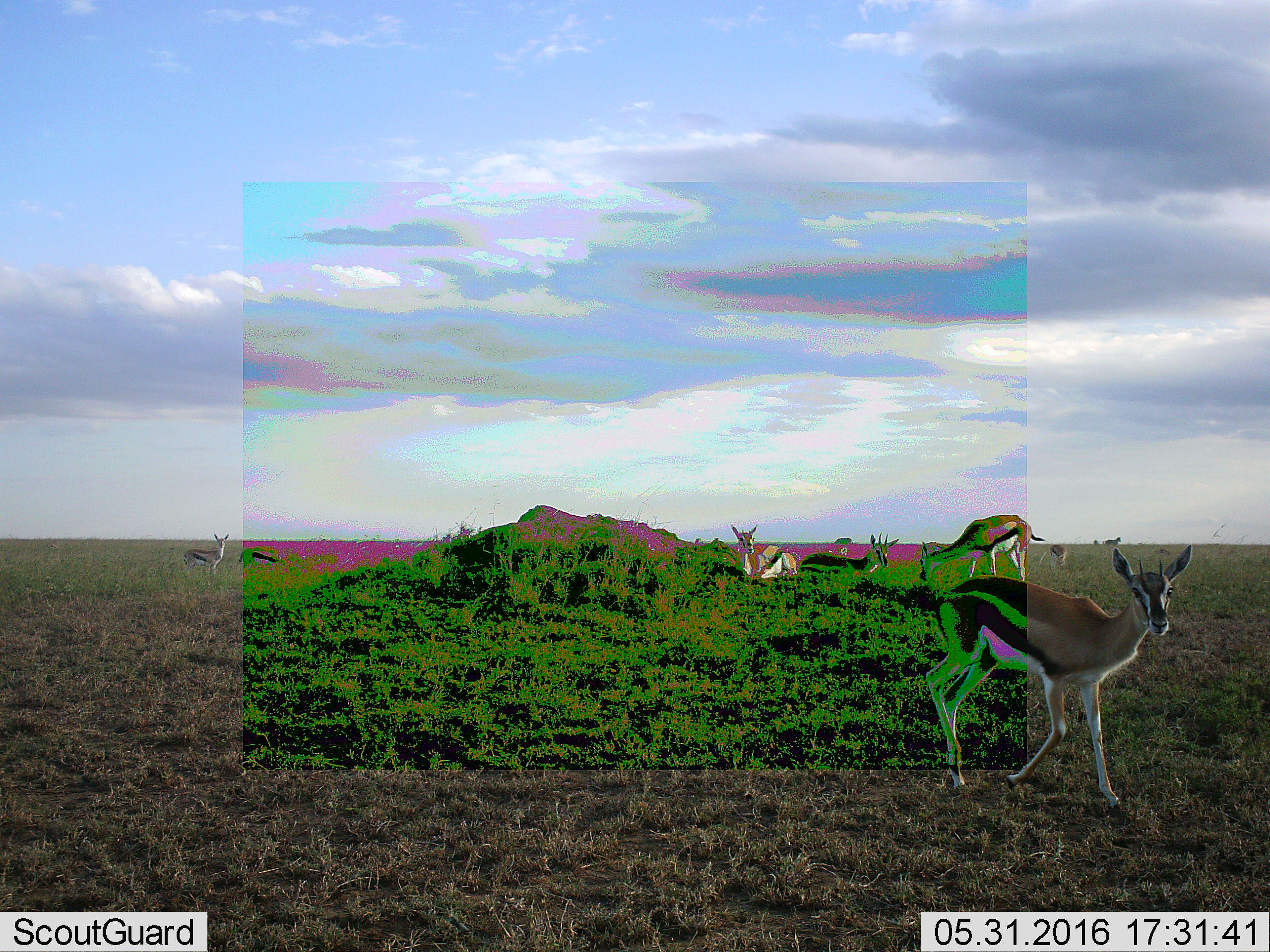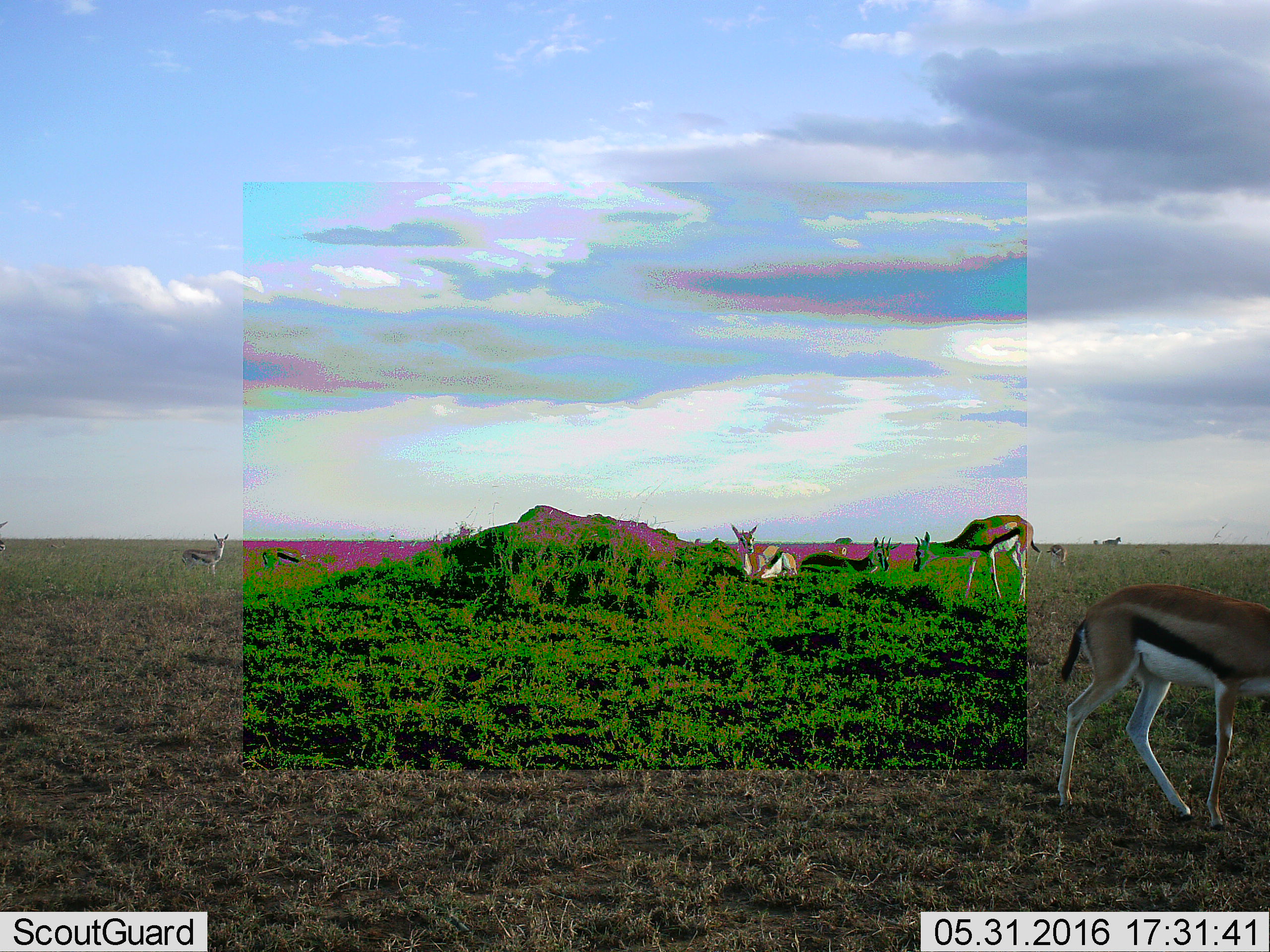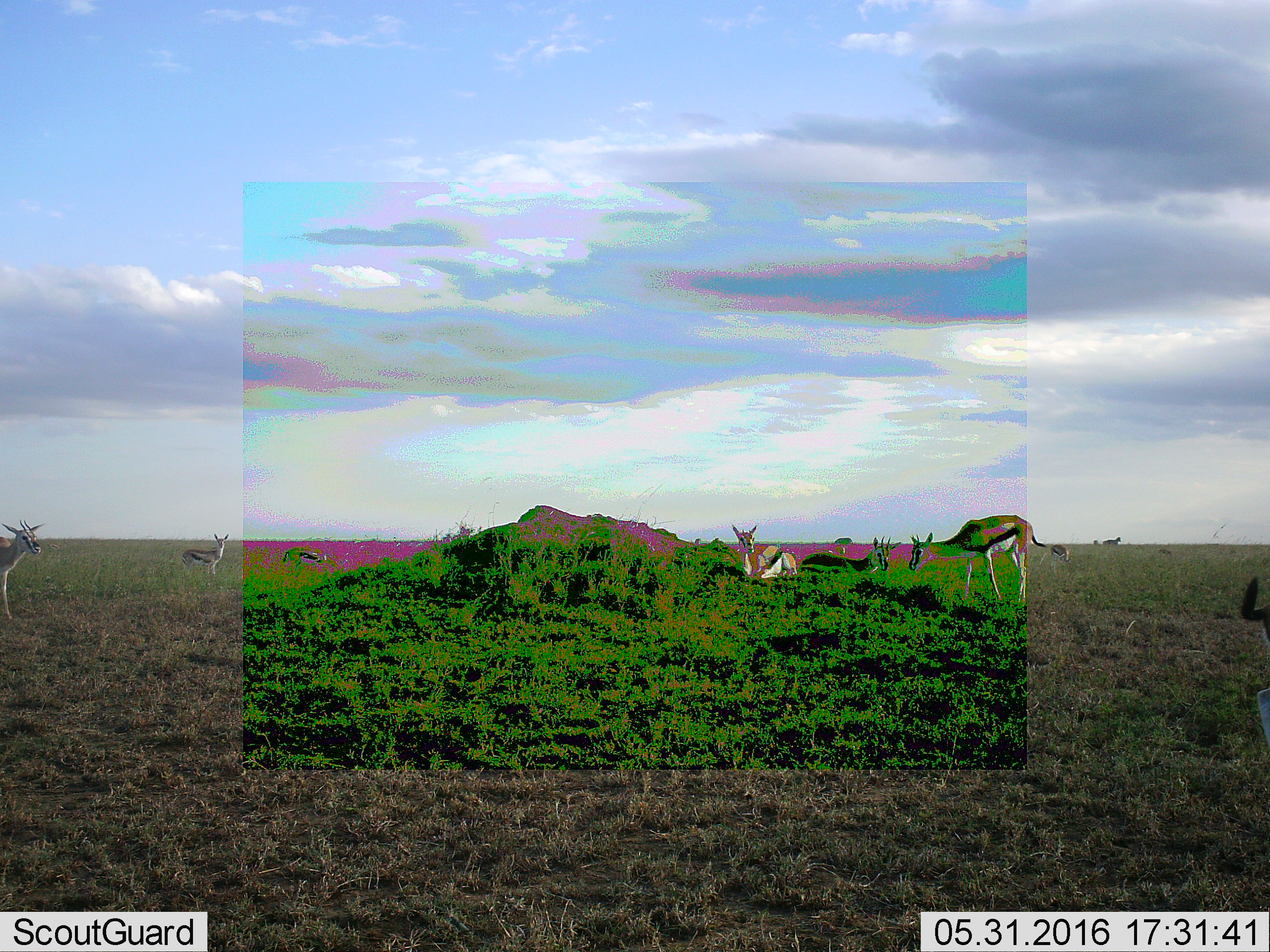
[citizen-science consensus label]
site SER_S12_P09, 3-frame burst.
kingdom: Animalia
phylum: Chordata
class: Mammalia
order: Artiodactyla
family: Bovidae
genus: Eudorcas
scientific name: Eudorcas thomsonii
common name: thomson's gazelle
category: gazellethomsons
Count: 8.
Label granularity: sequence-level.